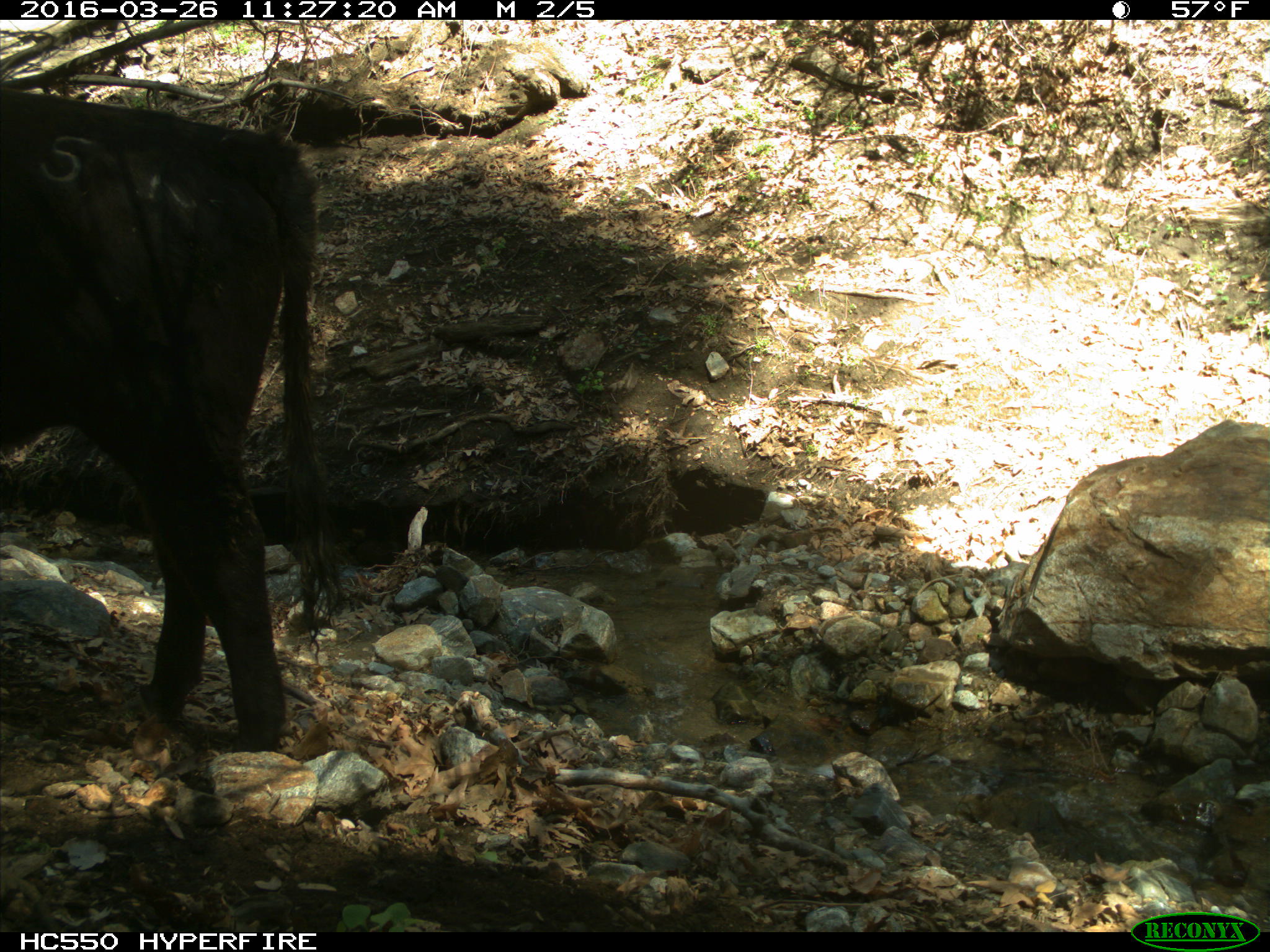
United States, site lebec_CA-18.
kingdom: Animalia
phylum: Chordata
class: Mammalia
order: Artiodactyla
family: Bovidae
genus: Bos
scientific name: Bos taurus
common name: domestic cow